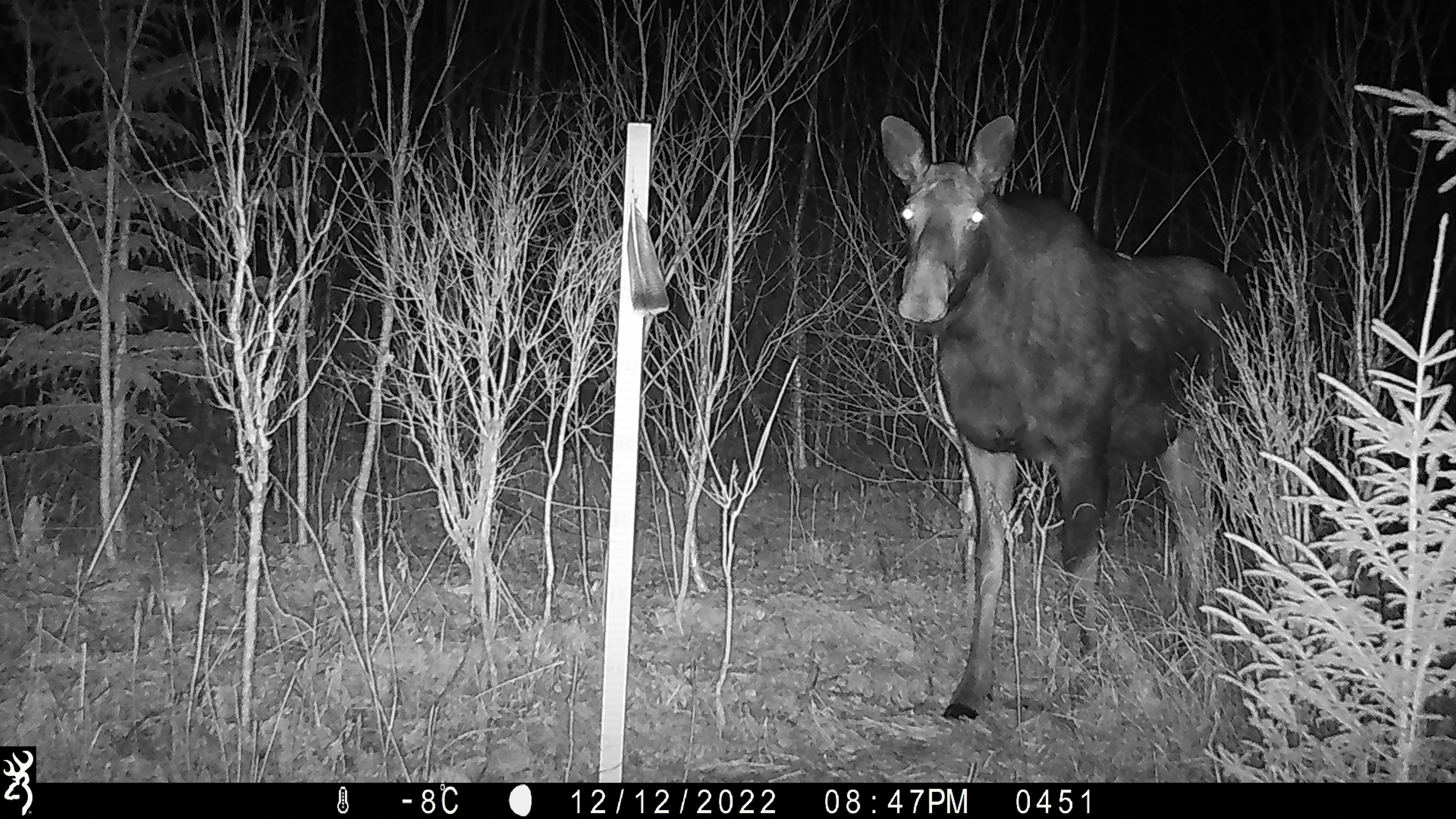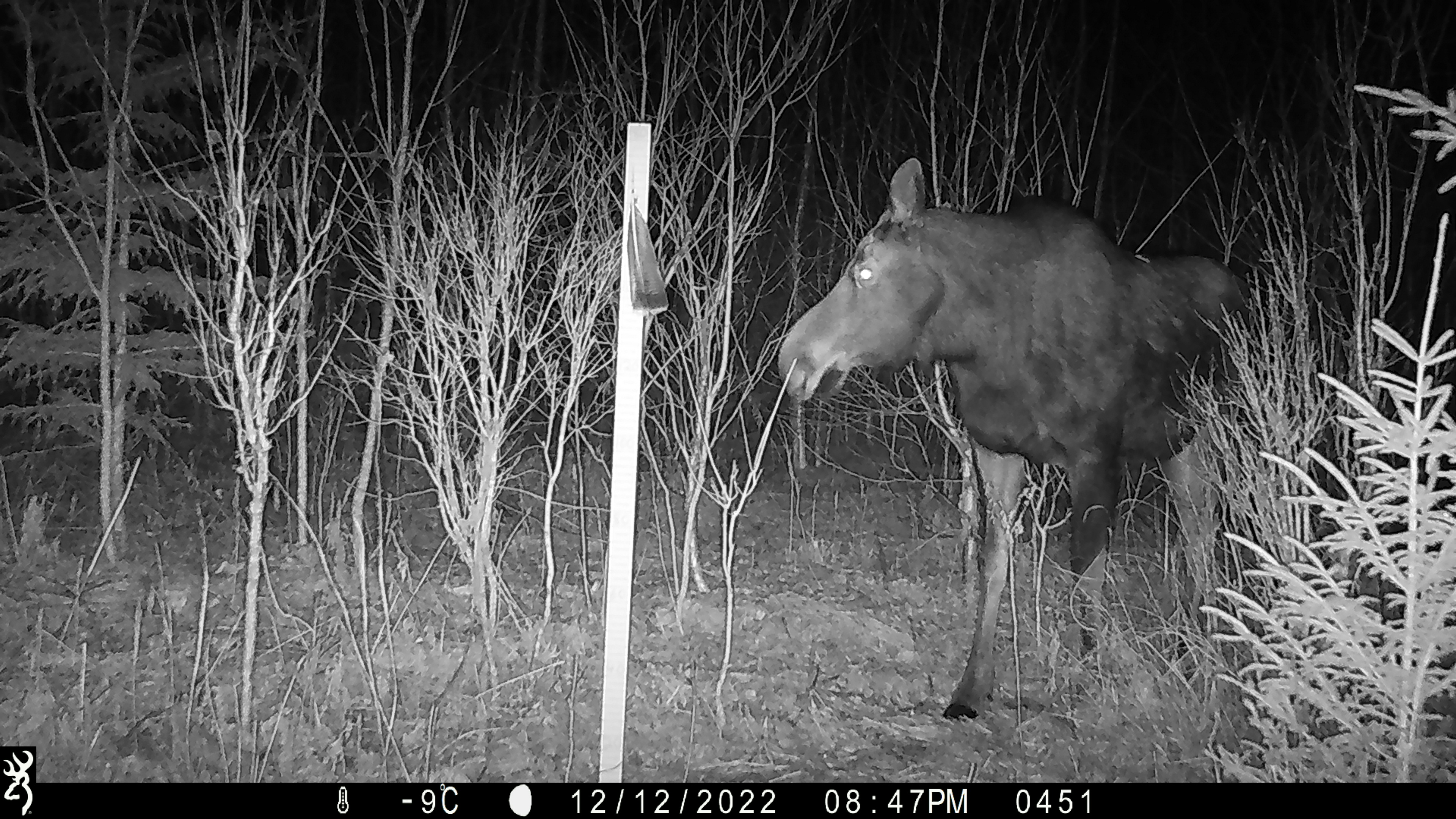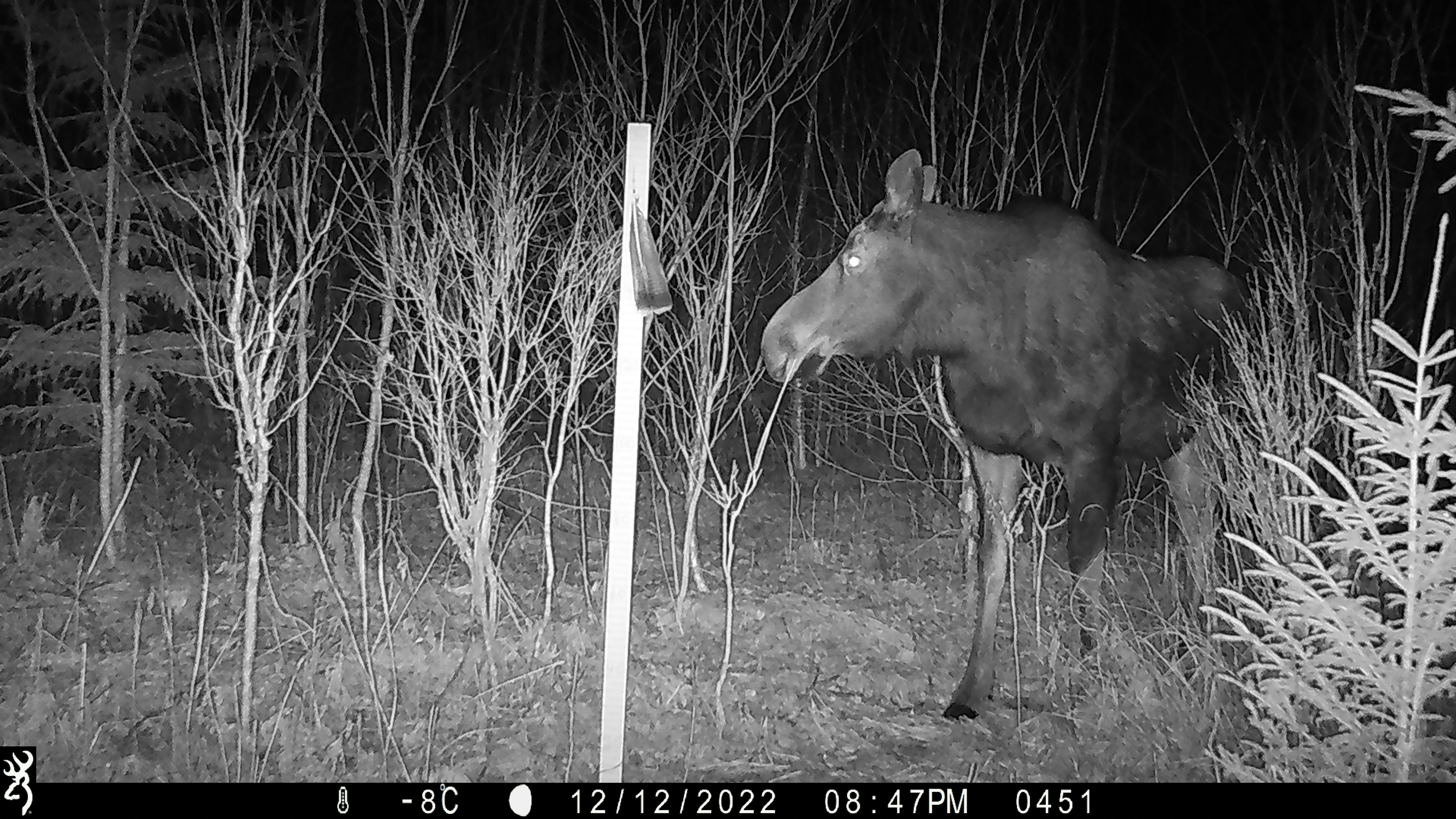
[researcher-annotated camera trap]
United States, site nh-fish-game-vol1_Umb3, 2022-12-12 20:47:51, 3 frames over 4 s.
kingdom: Animalia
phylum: Chordata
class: Mammalia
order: Artiodactyla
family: Cervidae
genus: Alces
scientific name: Alces alces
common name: moose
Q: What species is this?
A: Moose (Alces alces).